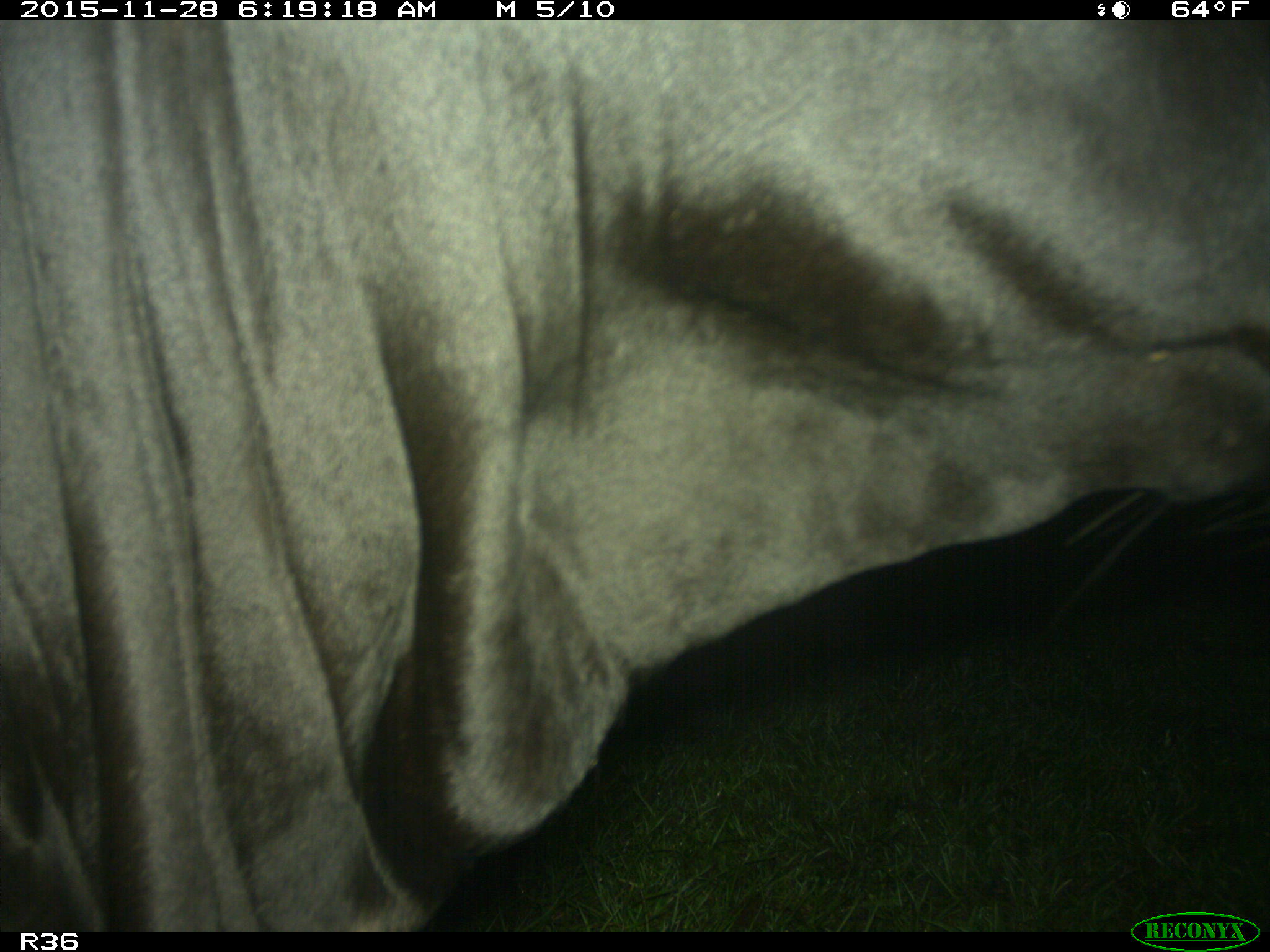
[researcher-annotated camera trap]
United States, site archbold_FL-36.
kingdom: Animalia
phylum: Chordata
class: Mammalia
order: Artiodactyla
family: Bovidae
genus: Bos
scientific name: Bos taurus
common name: domestic cow